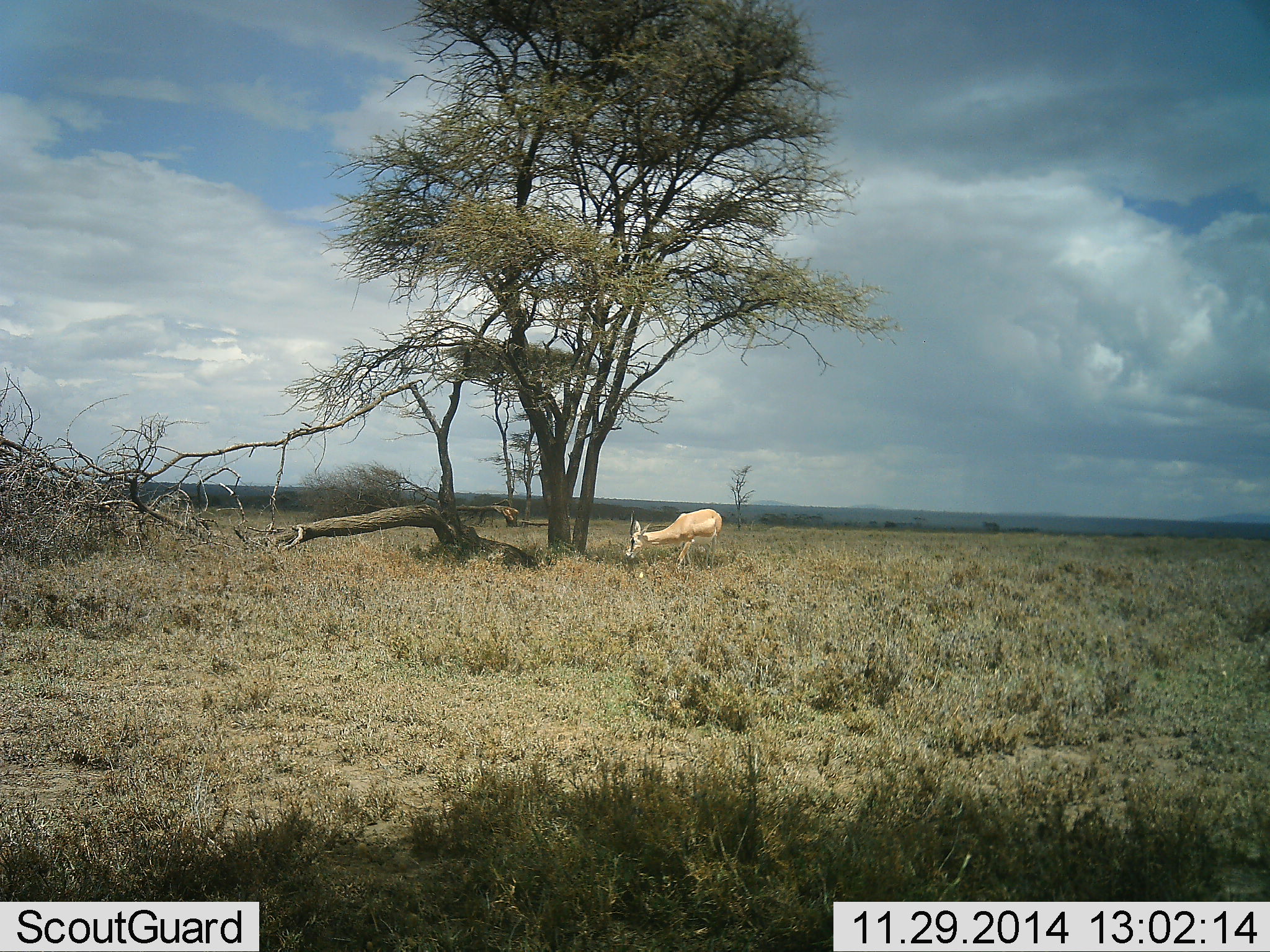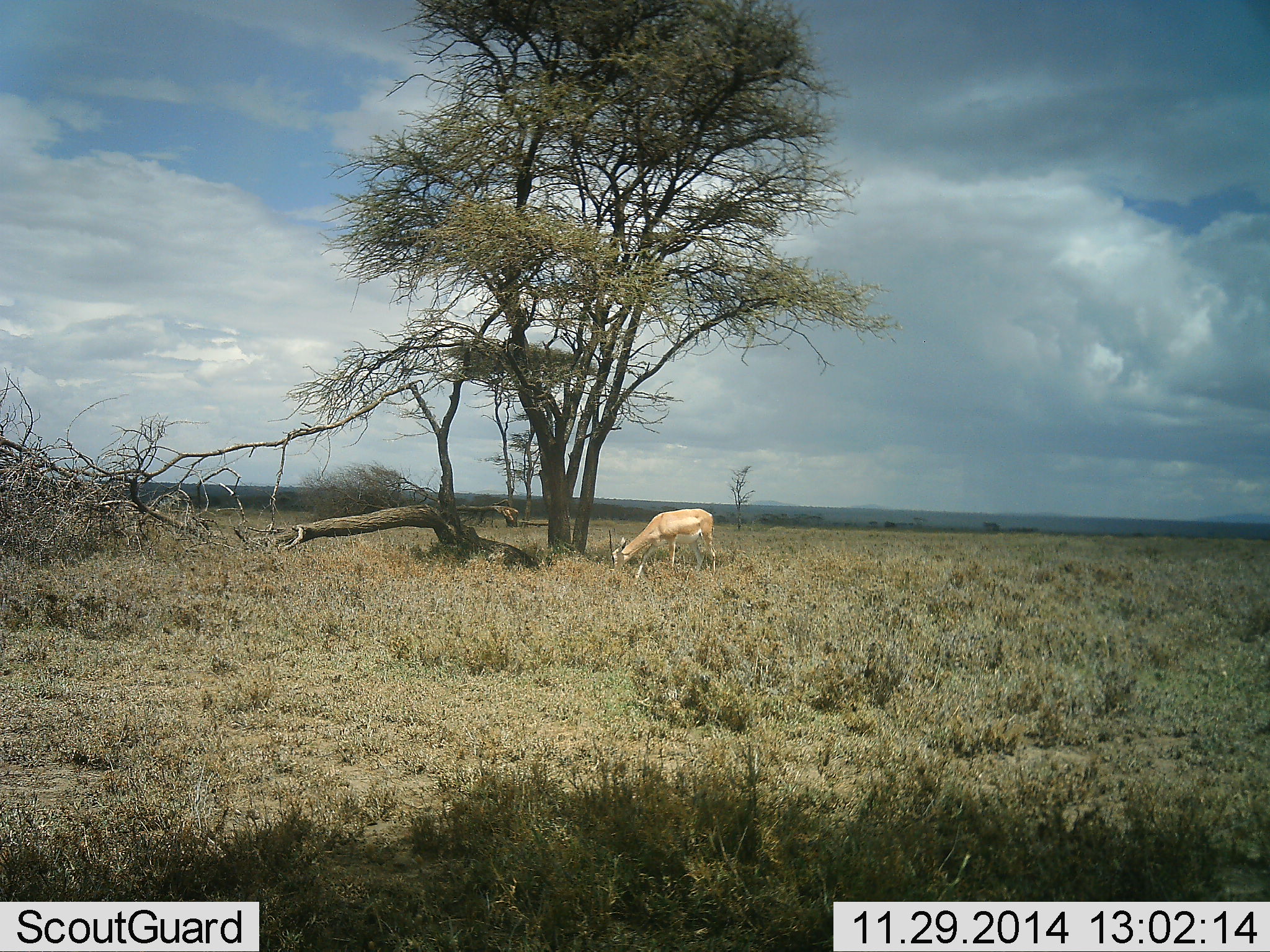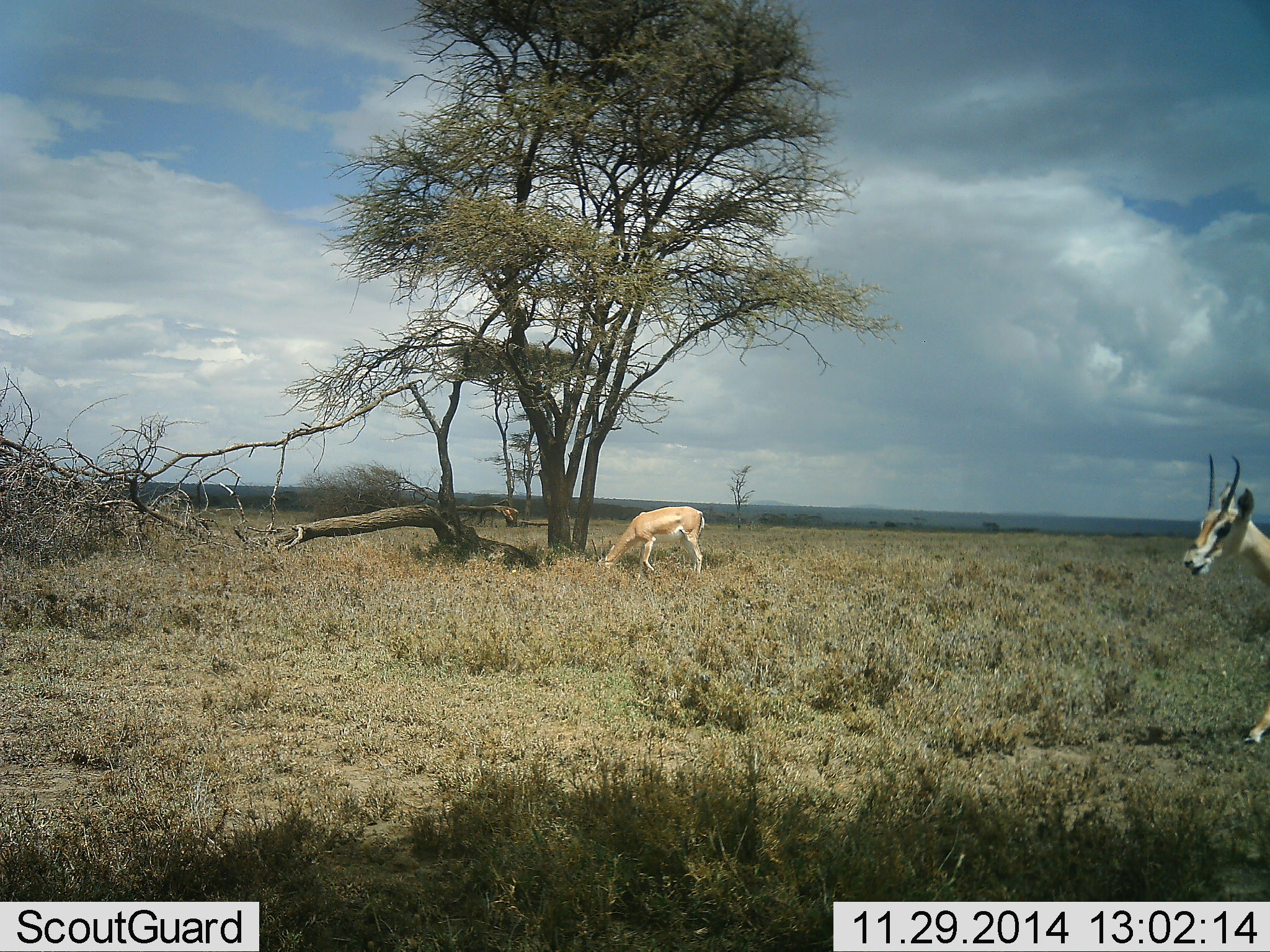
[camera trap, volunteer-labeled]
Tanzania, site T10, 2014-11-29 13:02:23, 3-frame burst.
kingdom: Animalia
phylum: Chordata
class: Mammalia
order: Artiodactyla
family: Bovidae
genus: Nanger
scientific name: Nanger granti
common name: grant's gazelle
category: gazellegrants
Gazellegrants (grant's gazelle) (Nanger granti), count 2. Behavior (volunteer vote fractions): standing 36%, resting 0%, moving 64%, interacting 0%. Young present (vote fraction): 0%. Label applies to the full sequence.